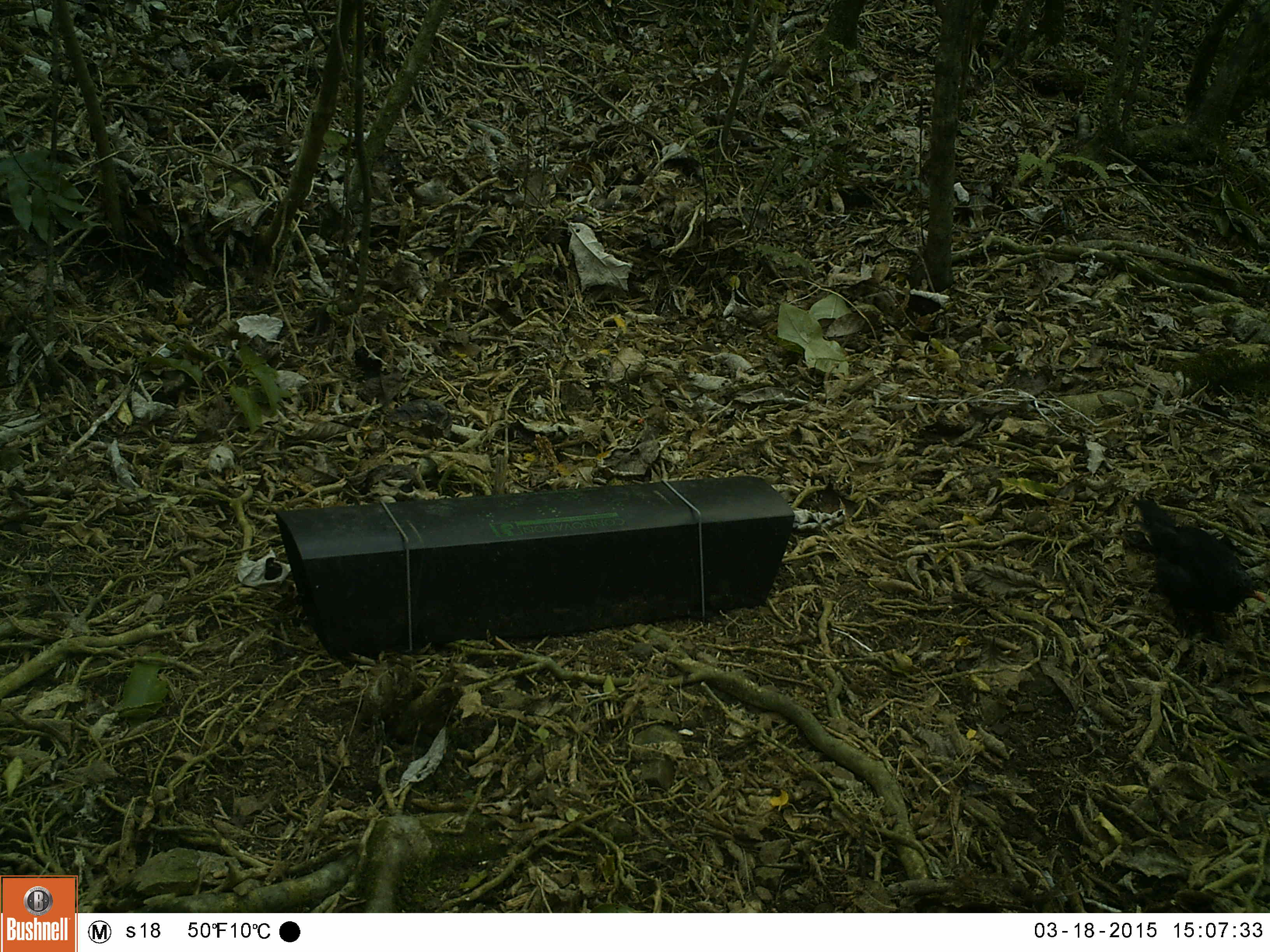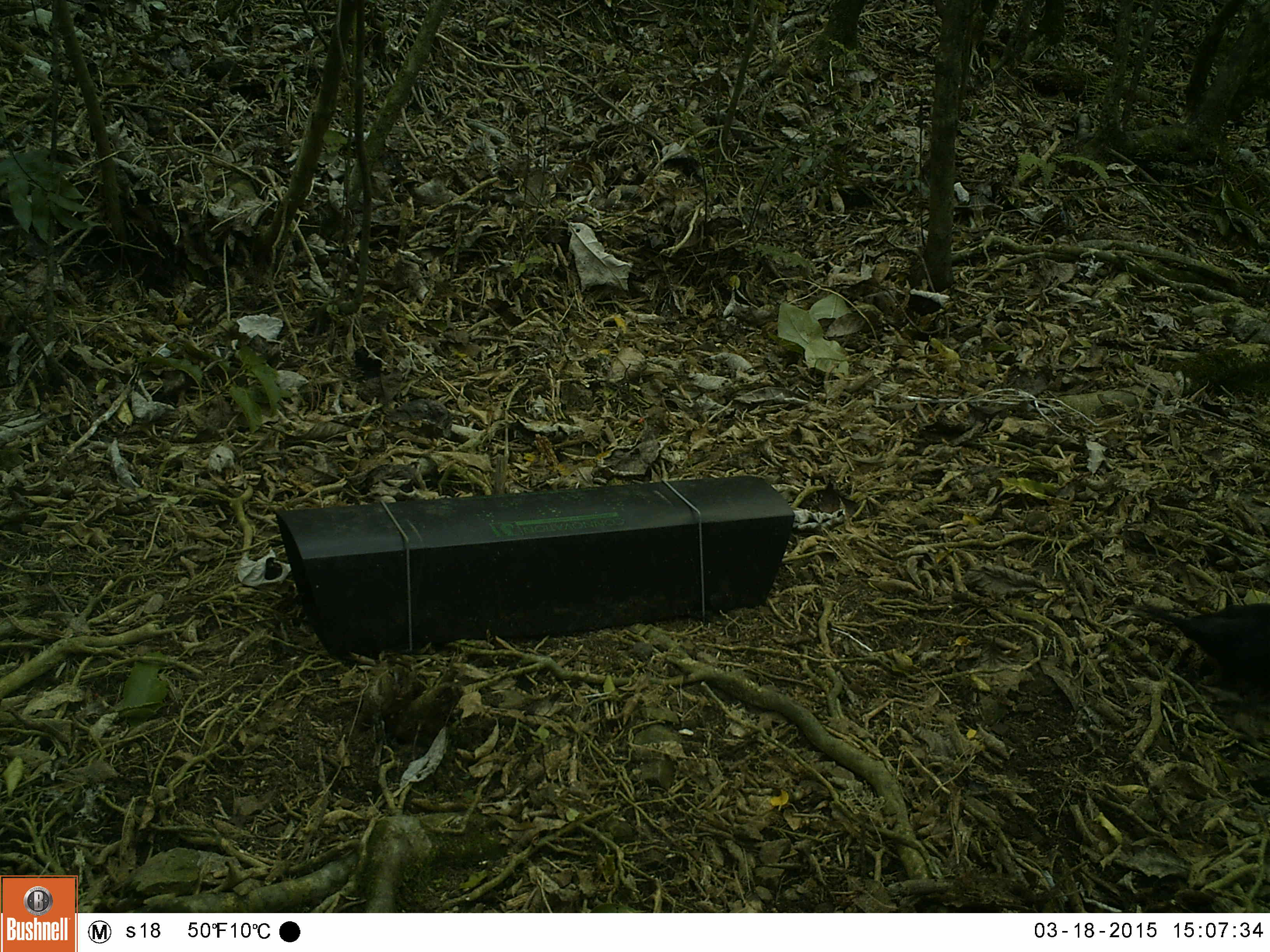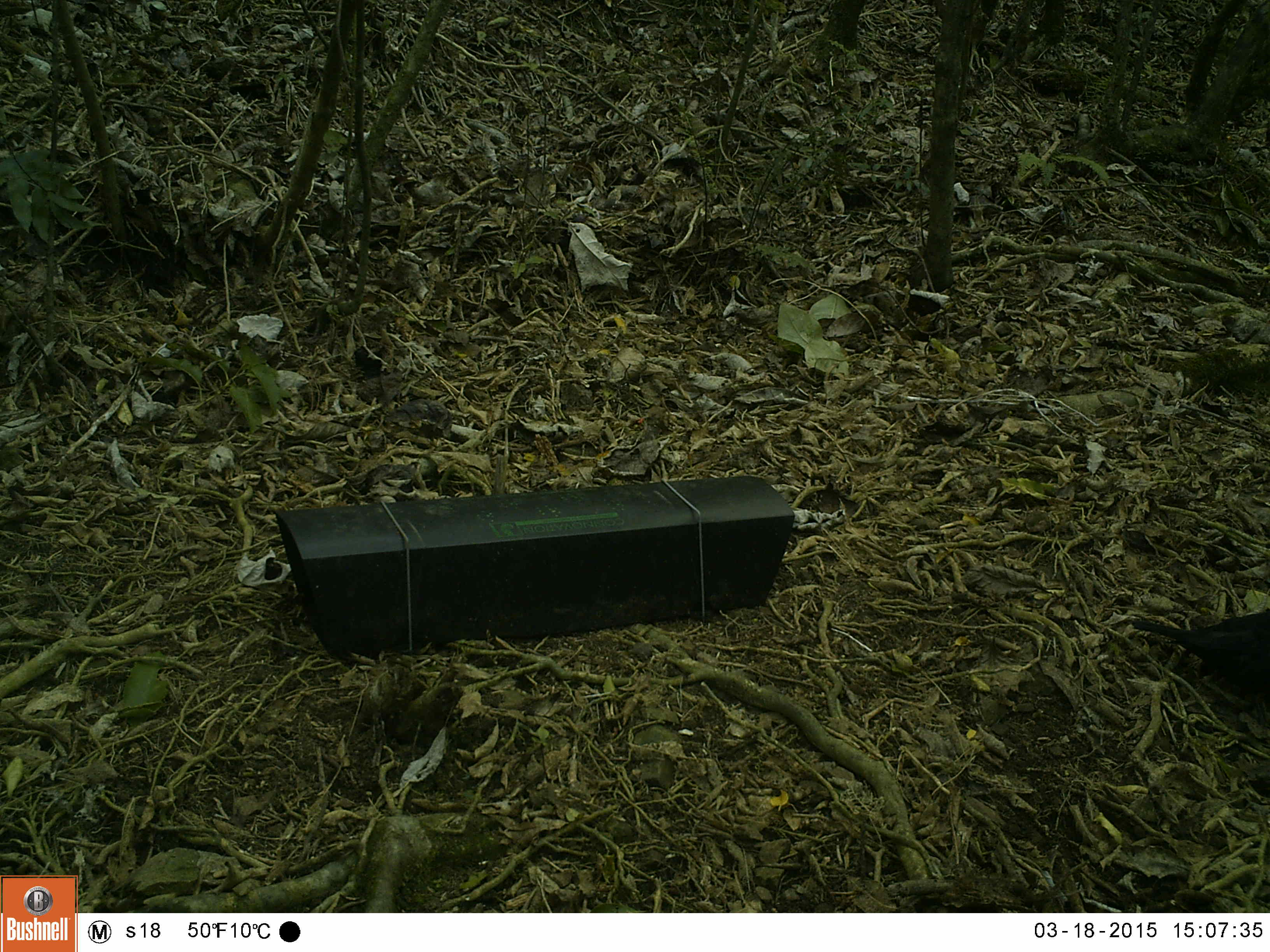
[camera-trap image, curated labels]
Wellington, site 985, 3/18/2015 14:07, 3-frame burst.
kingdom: Animalia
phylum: Chordata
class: Aves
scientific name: Aves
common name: bird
Bird (Aves).